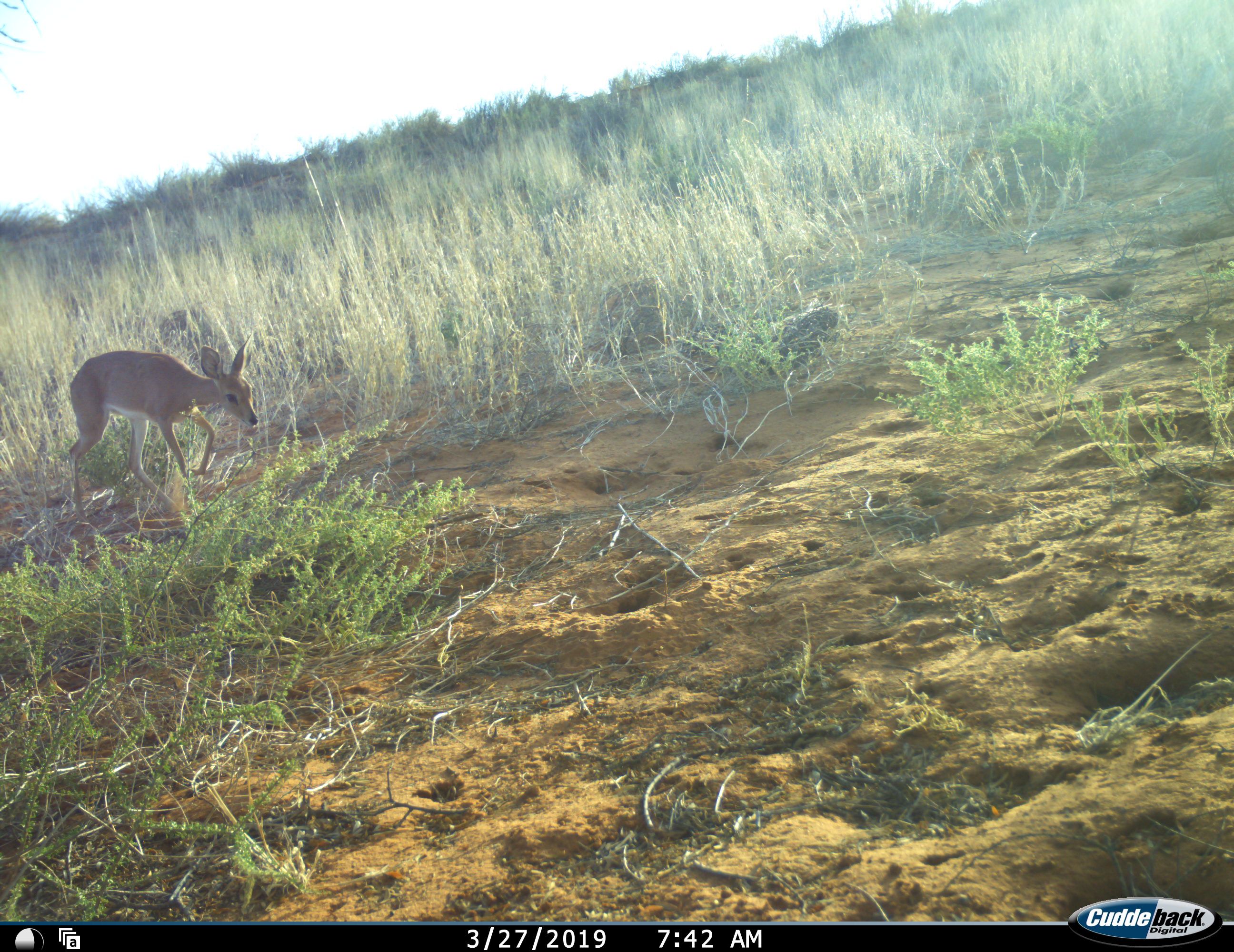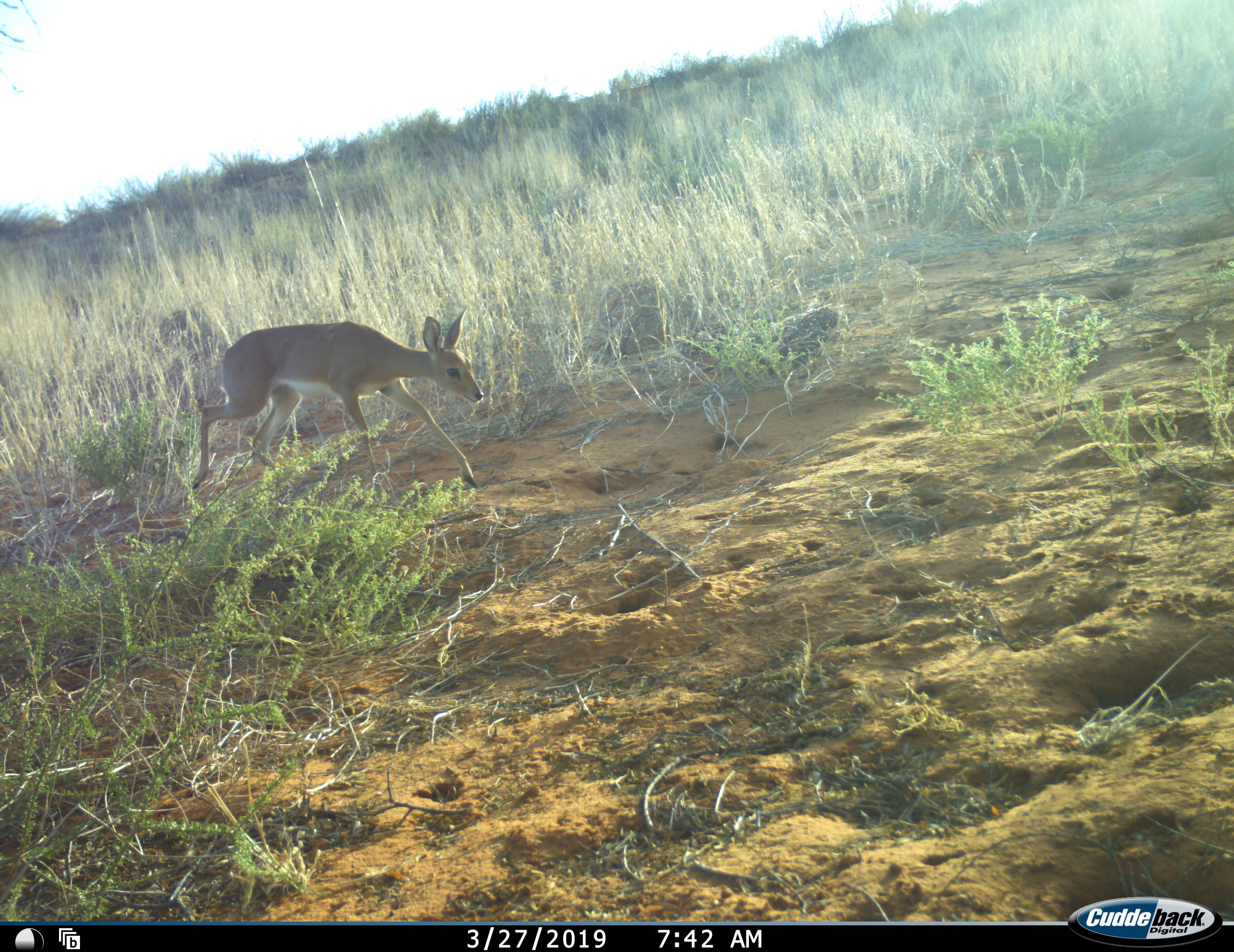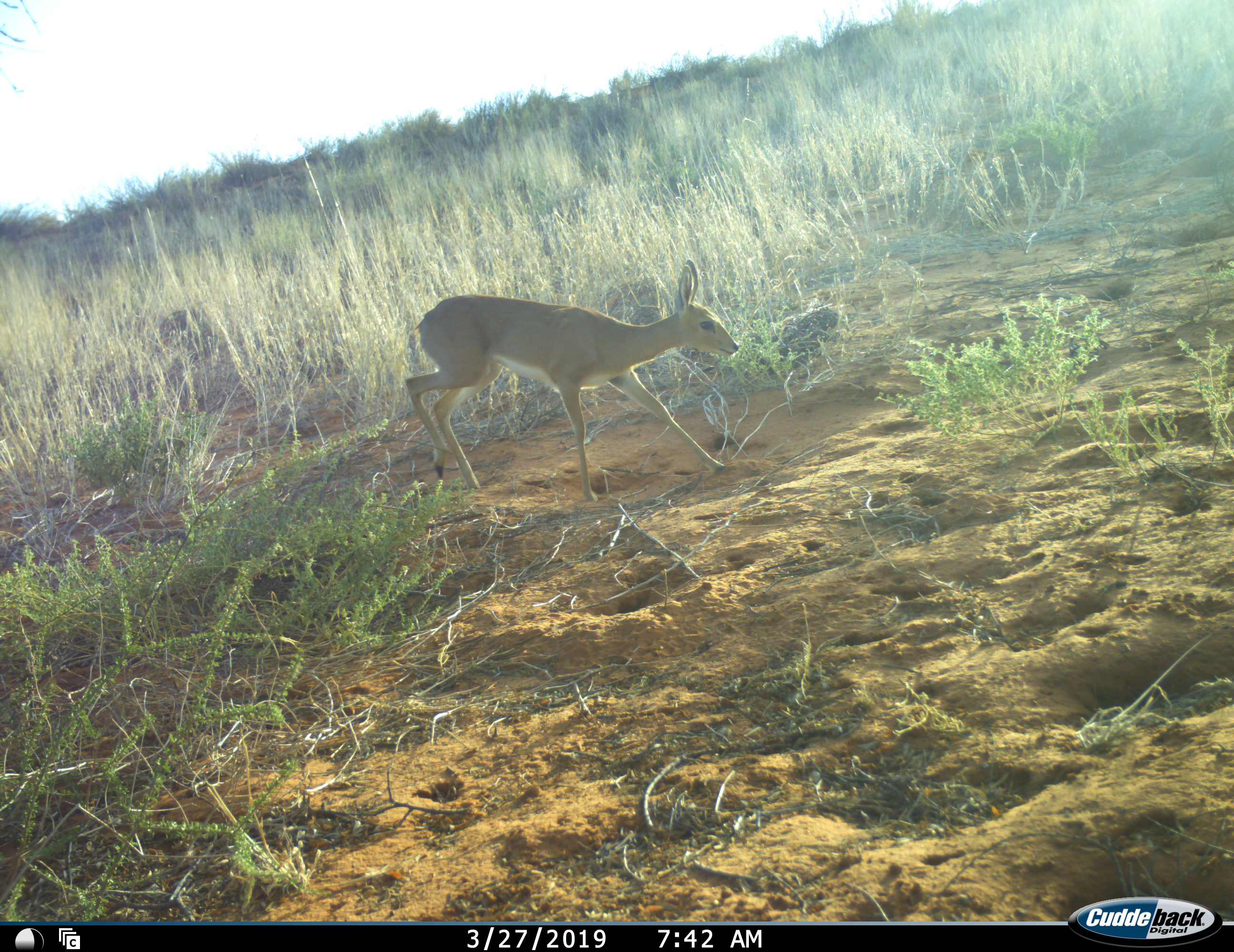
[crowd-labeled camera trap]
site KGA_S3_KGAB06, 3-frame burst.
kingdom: Animalia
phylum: Chordata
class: Mammalia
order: Artiodactyla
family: Bovidae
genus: Raphicerus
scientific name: Raphicerus campestris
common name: steenbok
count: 1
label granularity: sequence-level